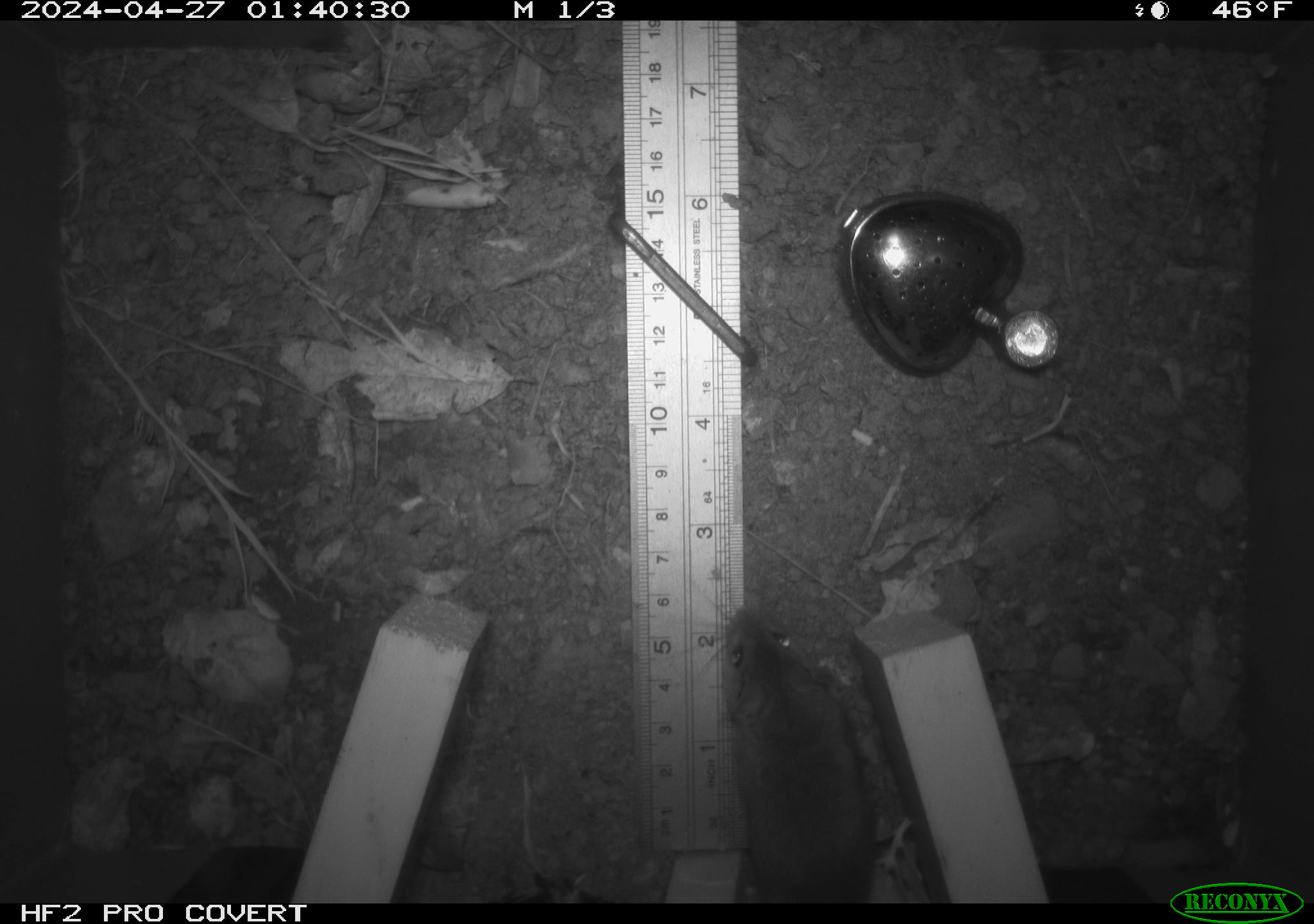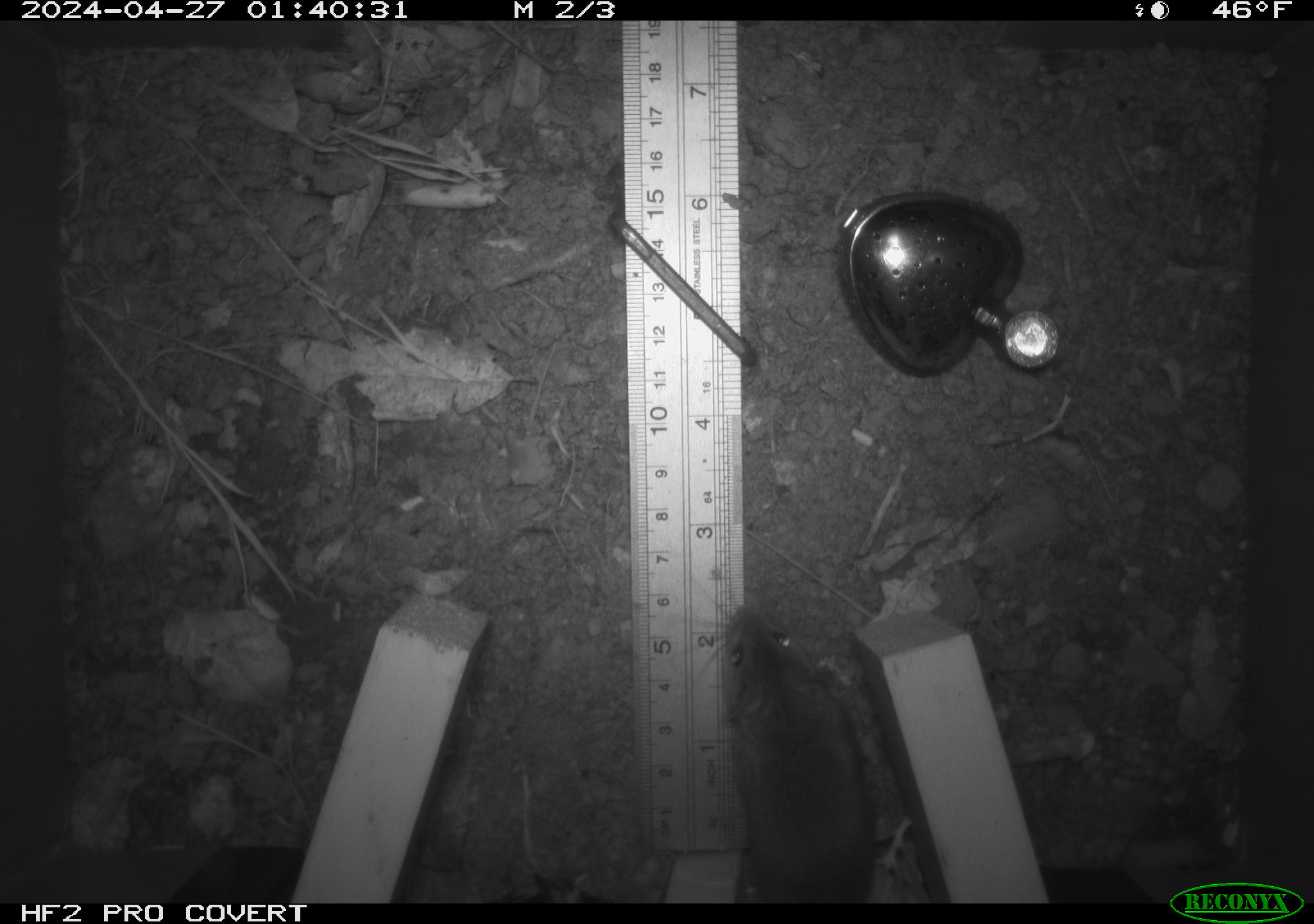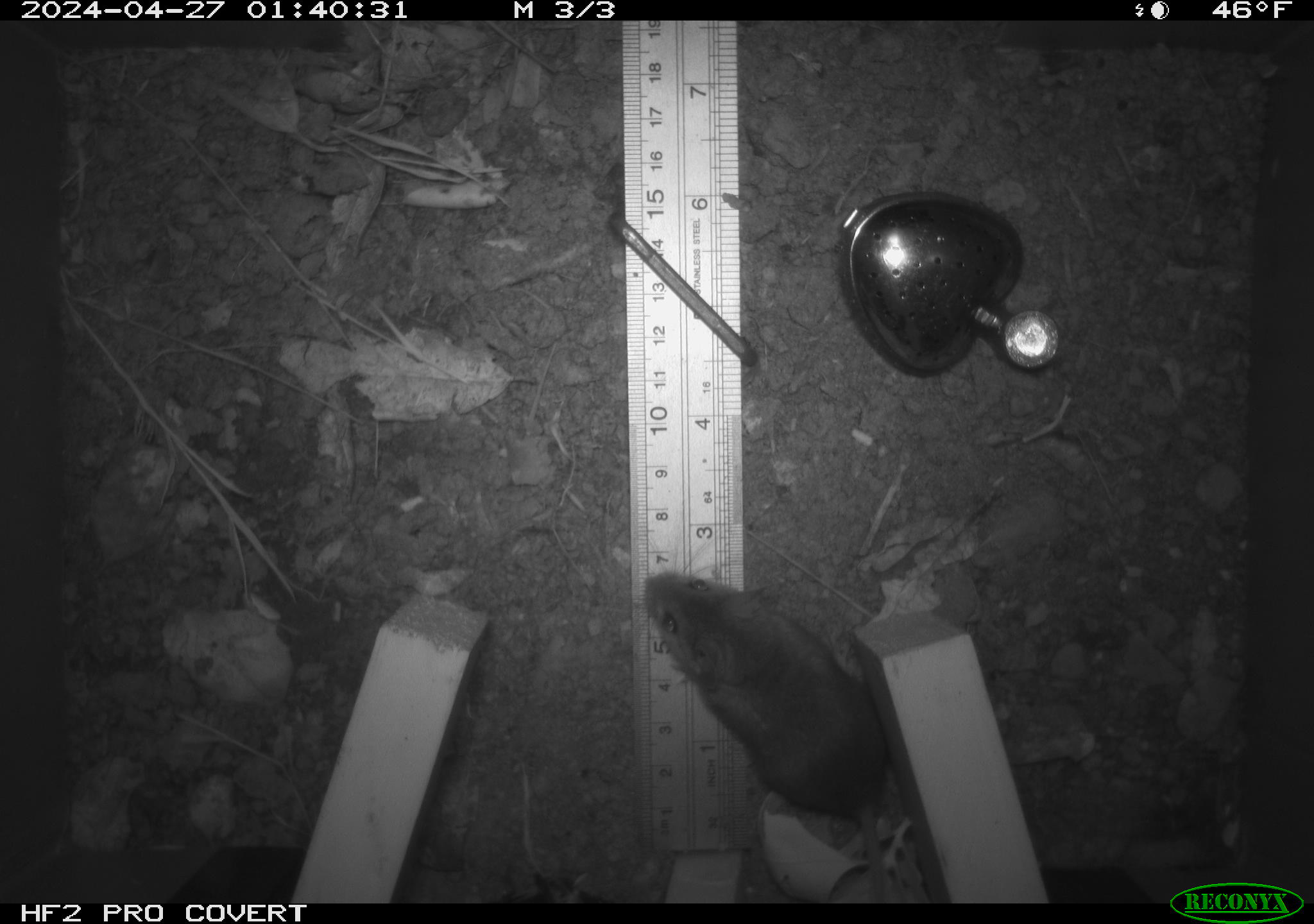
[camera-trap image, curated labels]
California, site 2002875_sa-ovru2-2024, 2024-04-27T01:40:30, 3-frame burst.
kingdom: Animalia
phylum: Chordata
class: Mammalia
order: Rodentia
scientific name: Rodentia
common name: rodent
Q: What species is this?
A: Rodent (Rodentia).